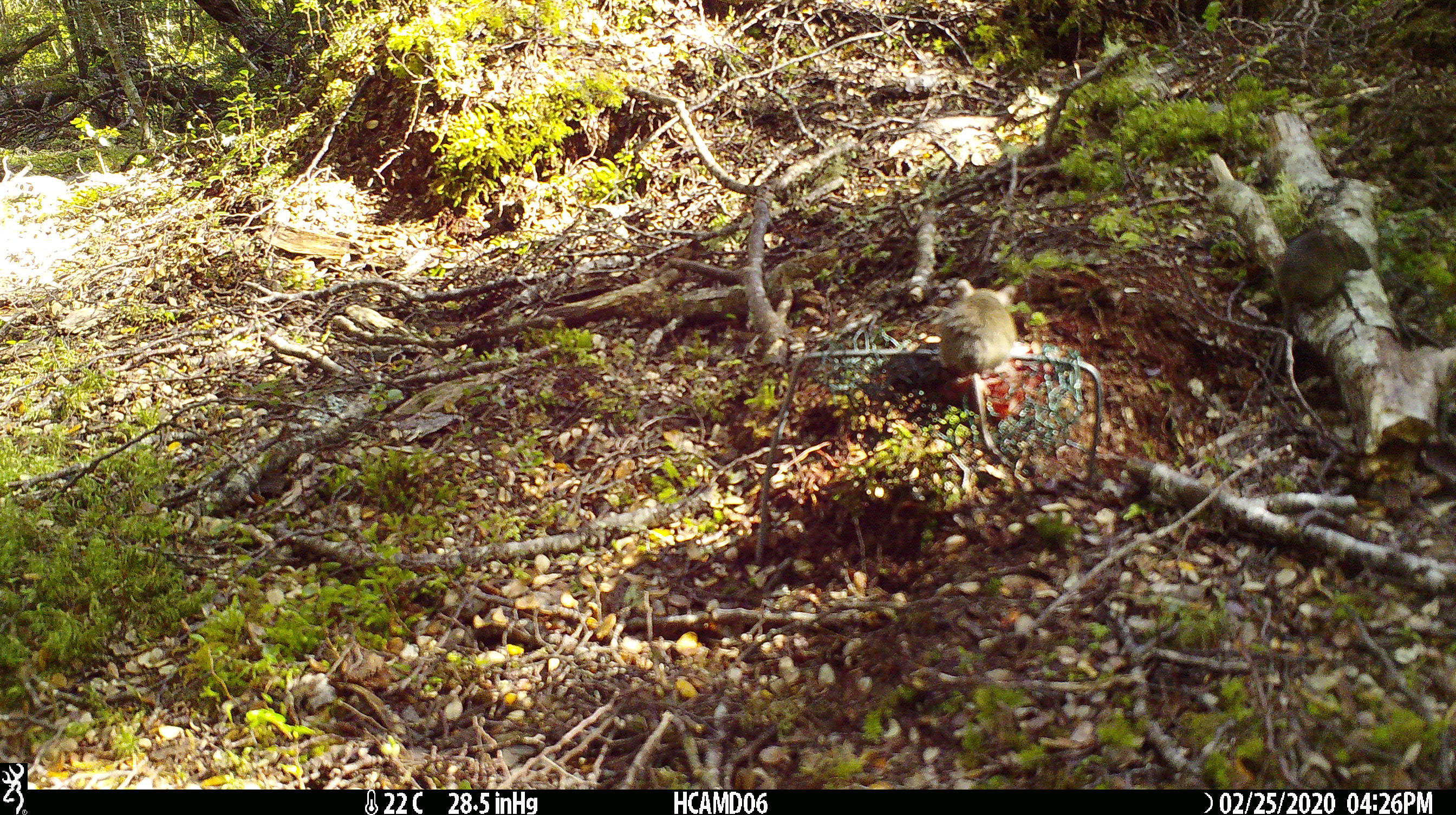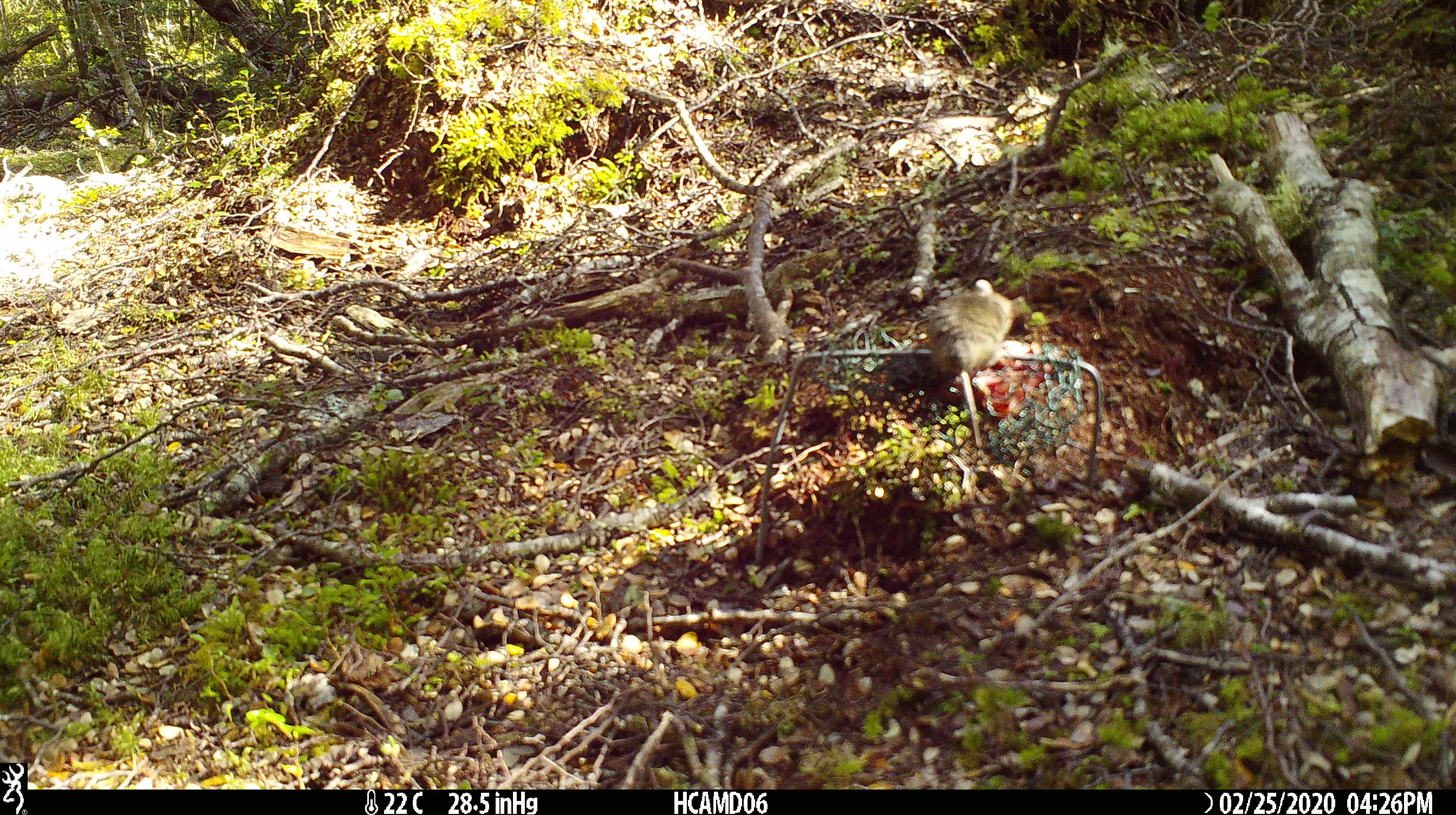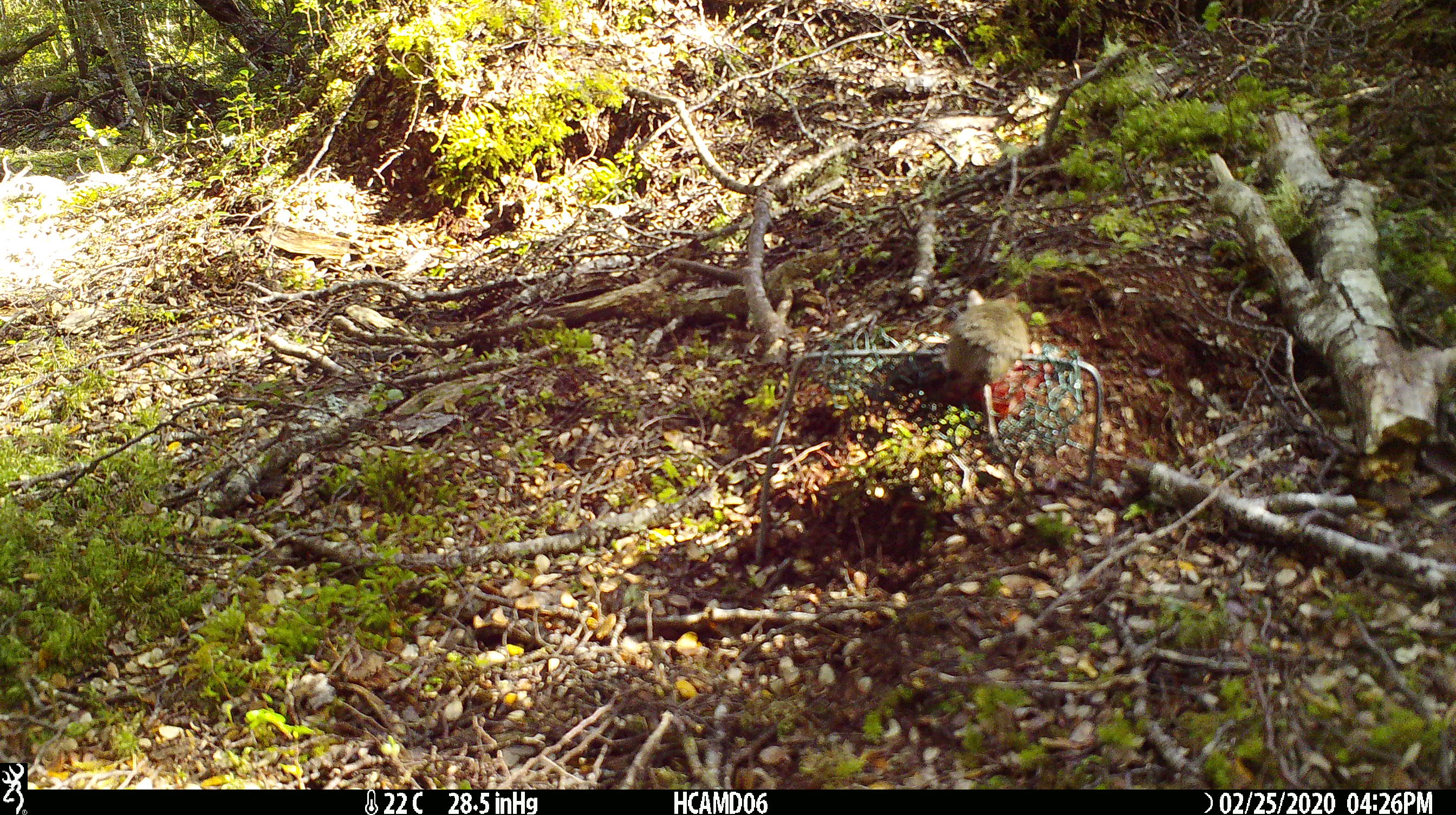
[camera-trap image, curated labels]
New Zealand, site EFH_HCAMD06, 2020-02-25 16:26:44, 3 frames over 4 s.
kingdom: Animalia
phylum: Chordata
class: Mammalia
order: Rodentia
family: Muridae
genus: Mus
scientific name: Mus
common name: mouse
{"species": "mouse (Mus)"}